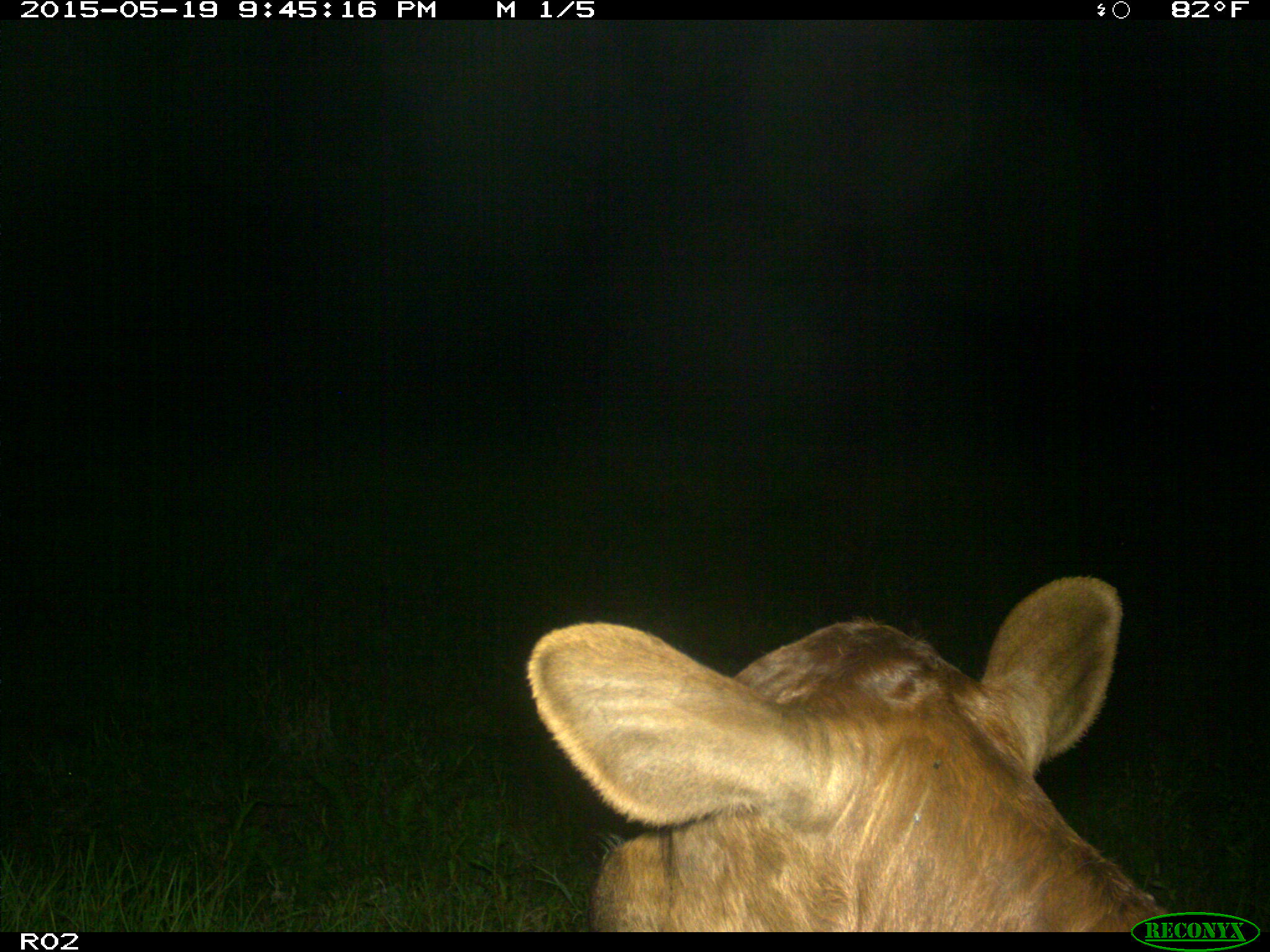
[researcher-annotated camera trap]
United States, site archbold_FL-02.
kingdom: Animalia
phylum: Chordata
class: Mammalia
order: Artiodactyla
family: Bovidae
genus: Bos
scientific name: Bos taurus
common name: domestic cow